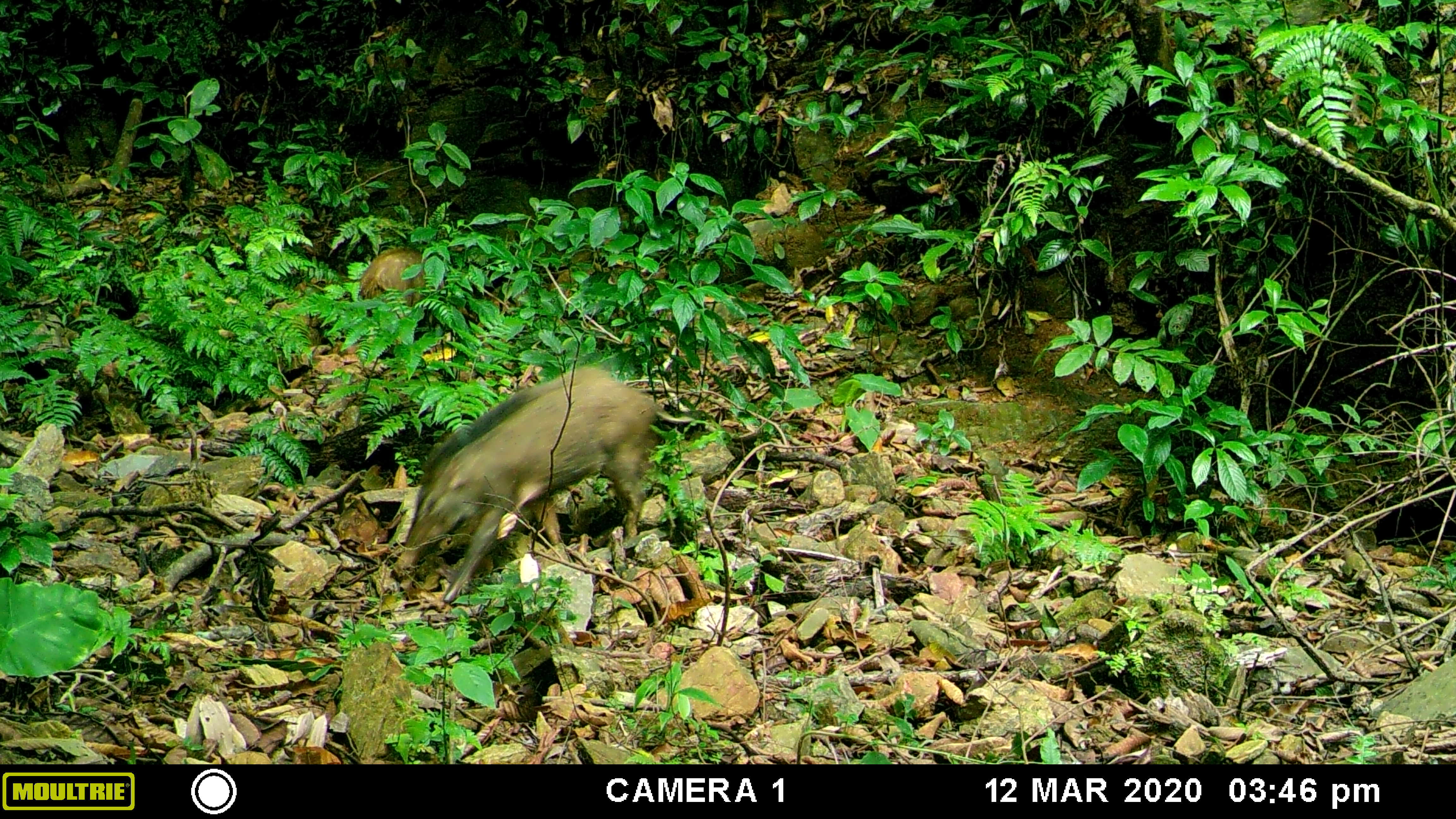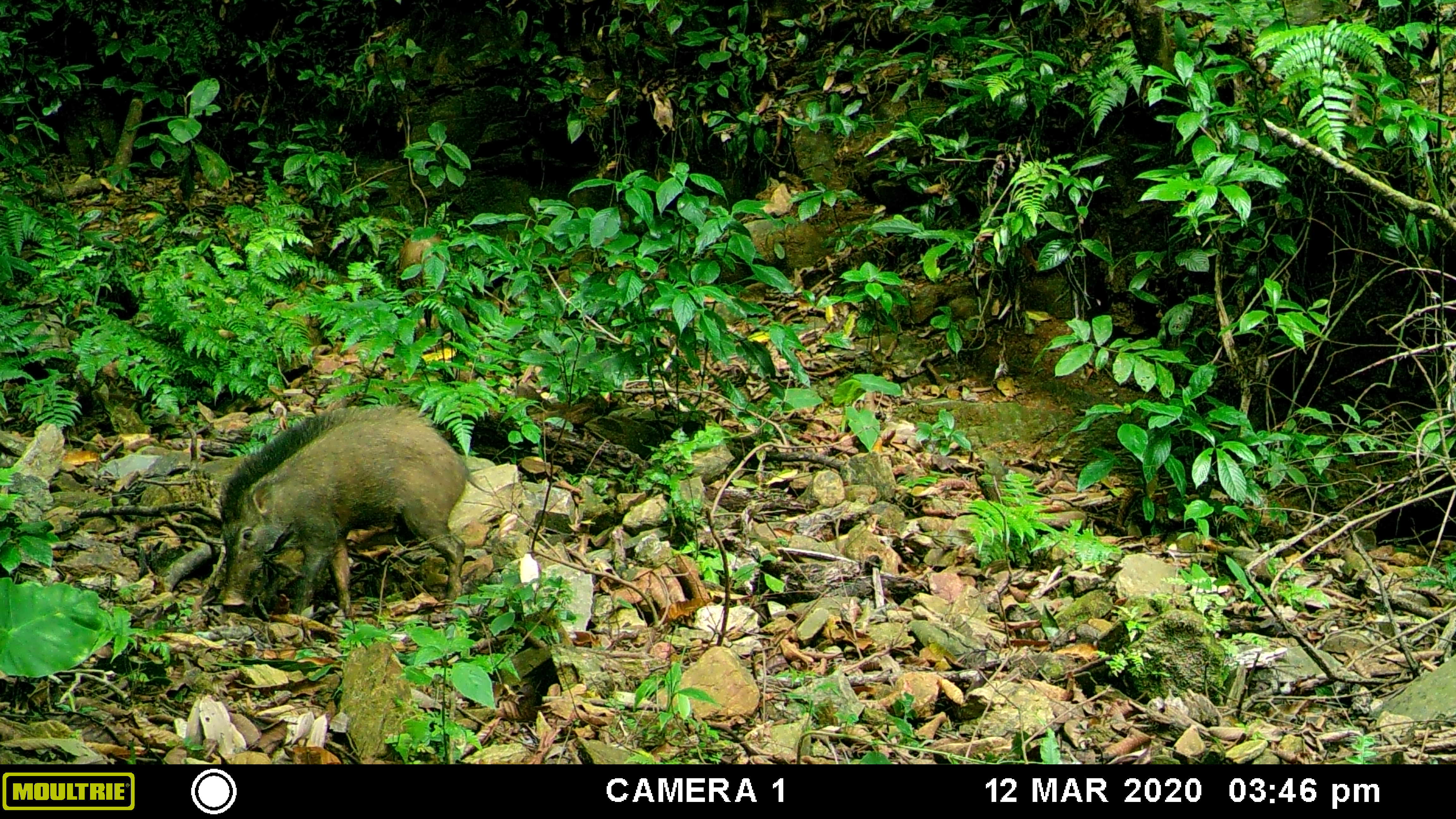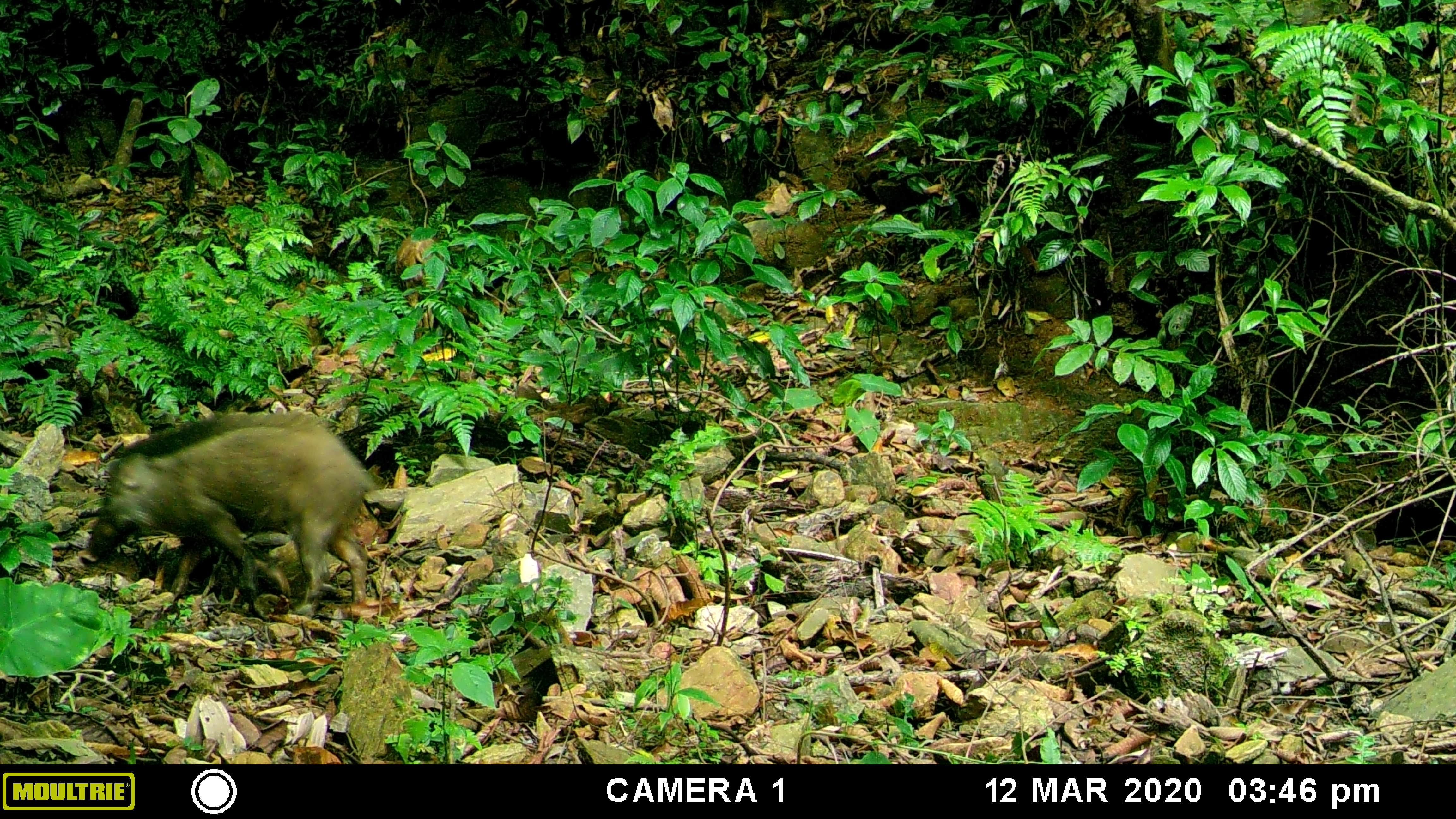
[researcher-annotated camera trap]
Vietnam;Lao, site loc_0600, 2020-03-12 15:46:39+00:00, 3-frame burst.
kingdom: Animalia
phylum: Chordata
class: Mammalia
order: Artiodactyla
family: Suidae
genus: Sus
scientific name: Sus scrofa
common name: eurasian wild pig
Eurasian wild pig (Sus scrofa). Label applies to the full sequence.